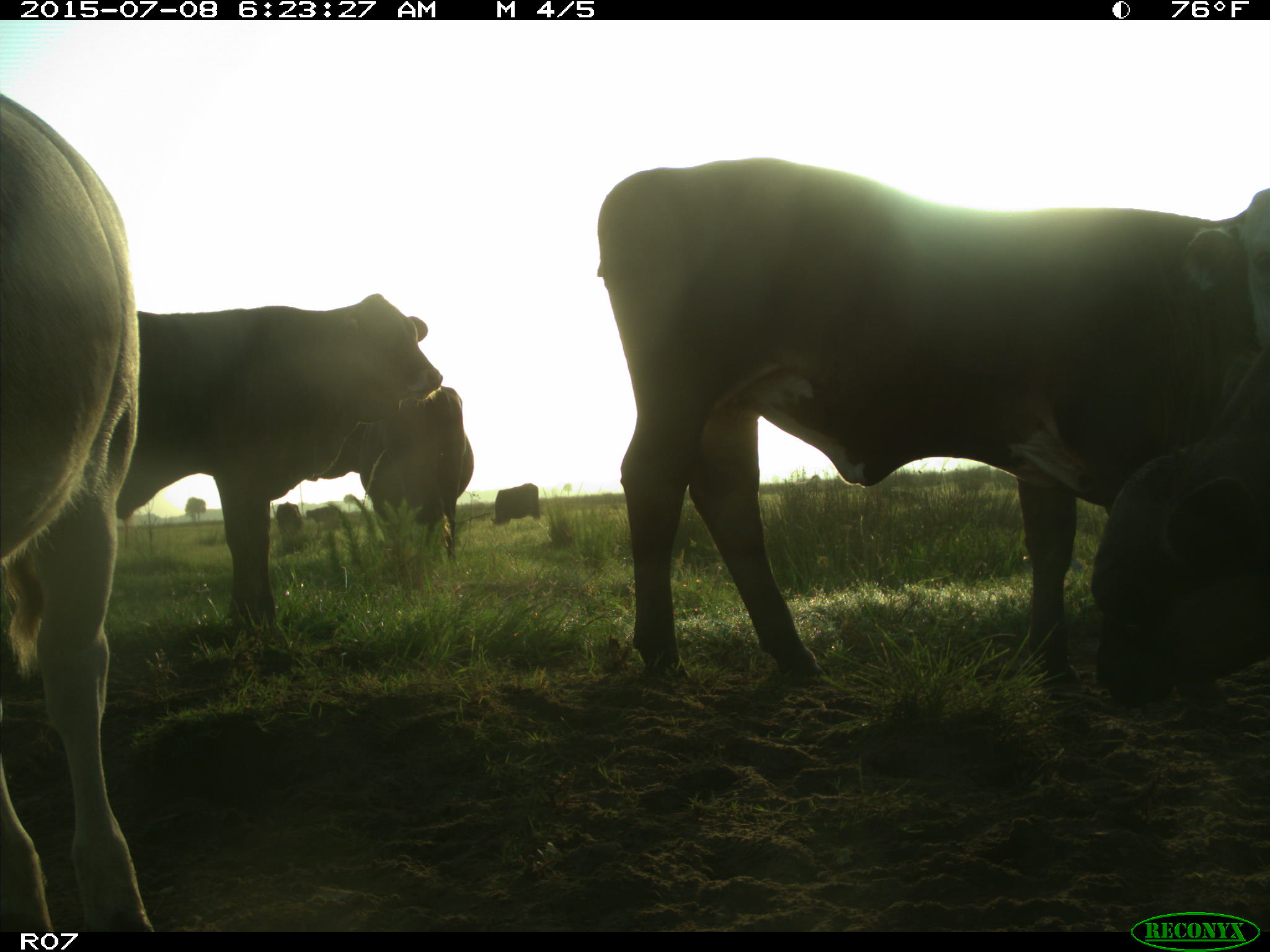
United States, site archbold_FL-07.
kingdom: Animalia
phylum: Chordata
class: Mammalia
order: Artiodactyla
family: Bovidae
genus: Bos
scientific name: Bos taurus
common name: domestic cow